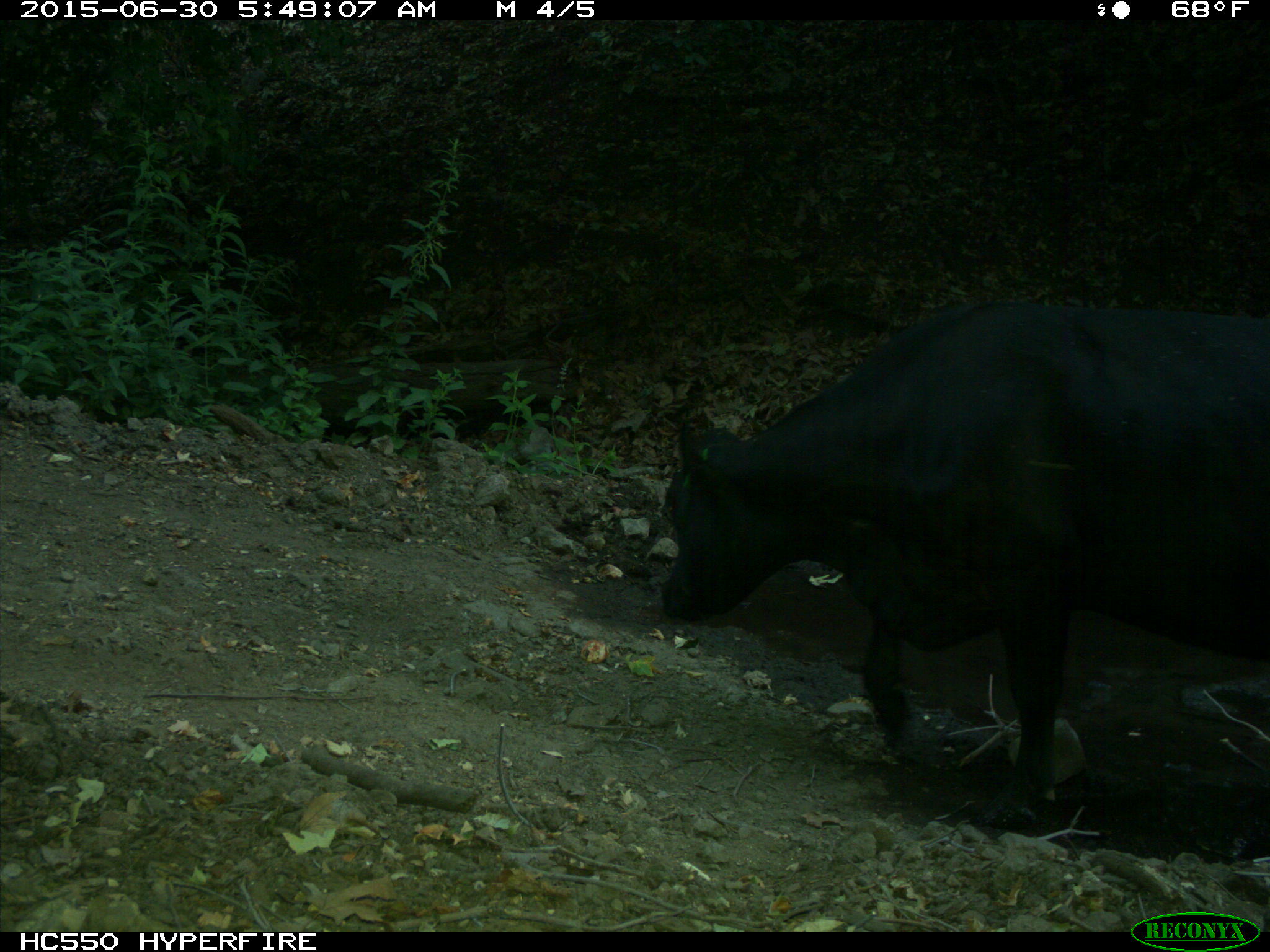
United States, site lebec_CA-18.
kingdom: Animalia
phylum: Chordata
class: Mammalia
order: Artiodactyla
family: Bovidae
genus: Bos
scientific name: Bos taurus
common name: domestic cow